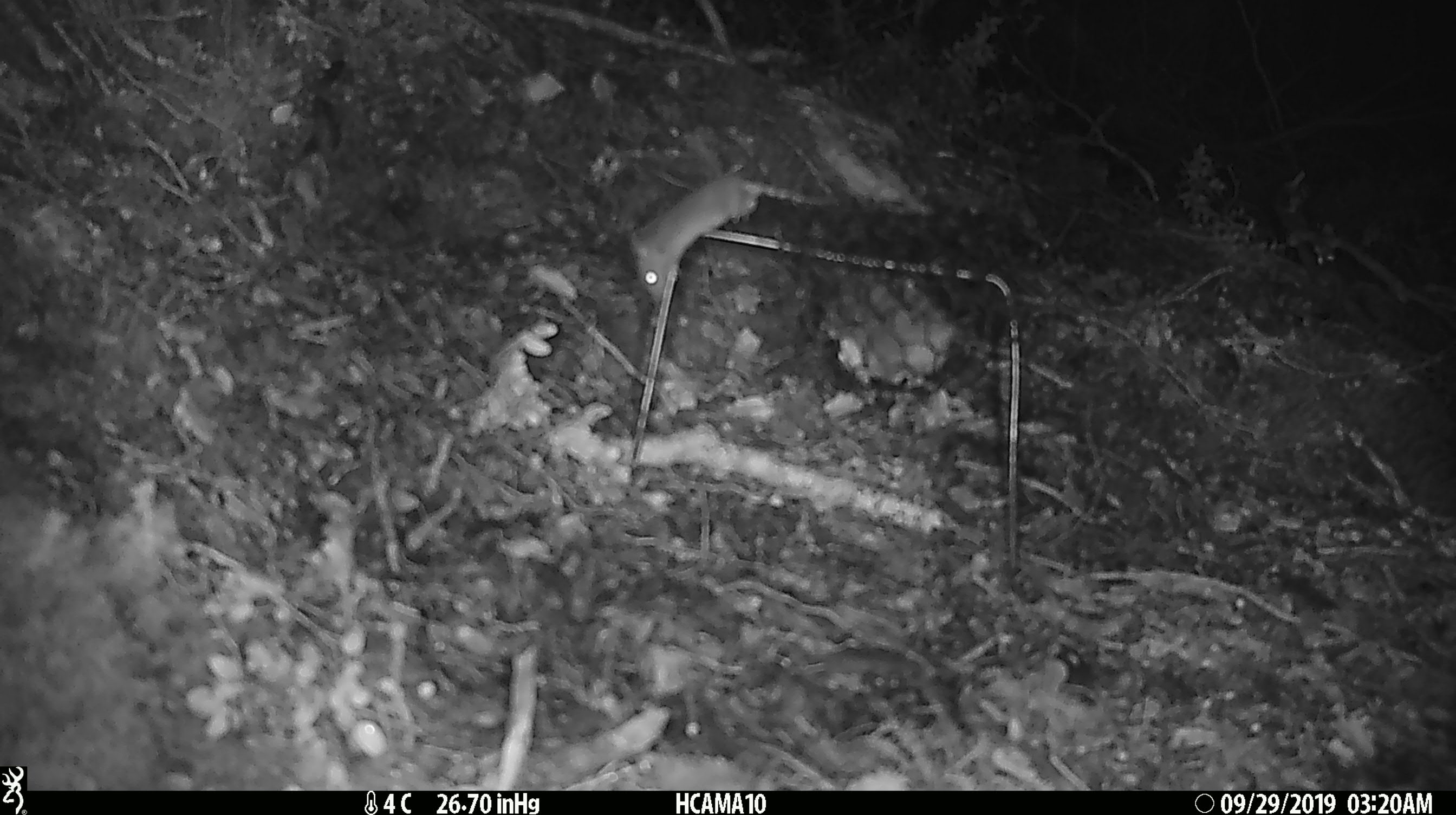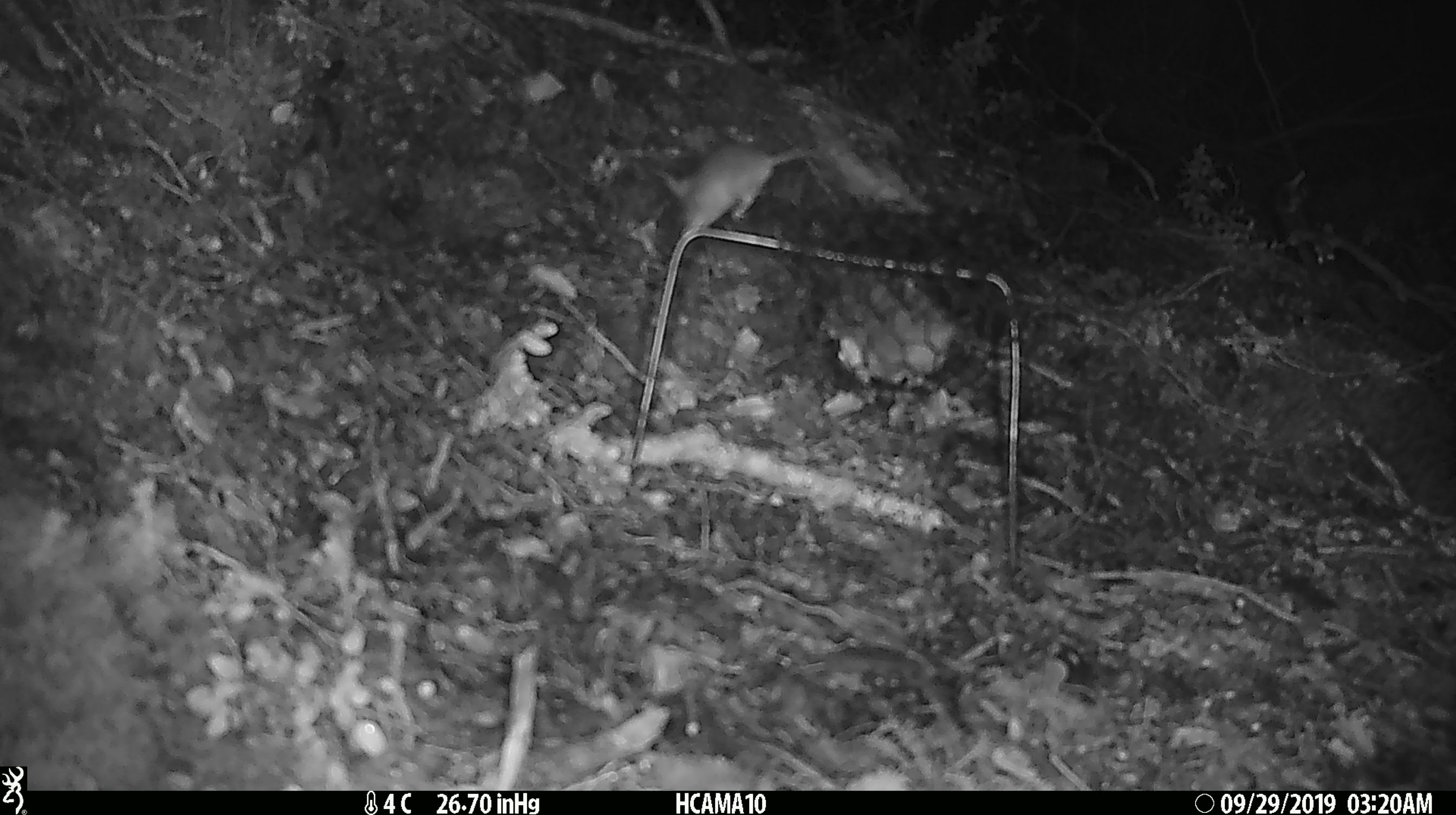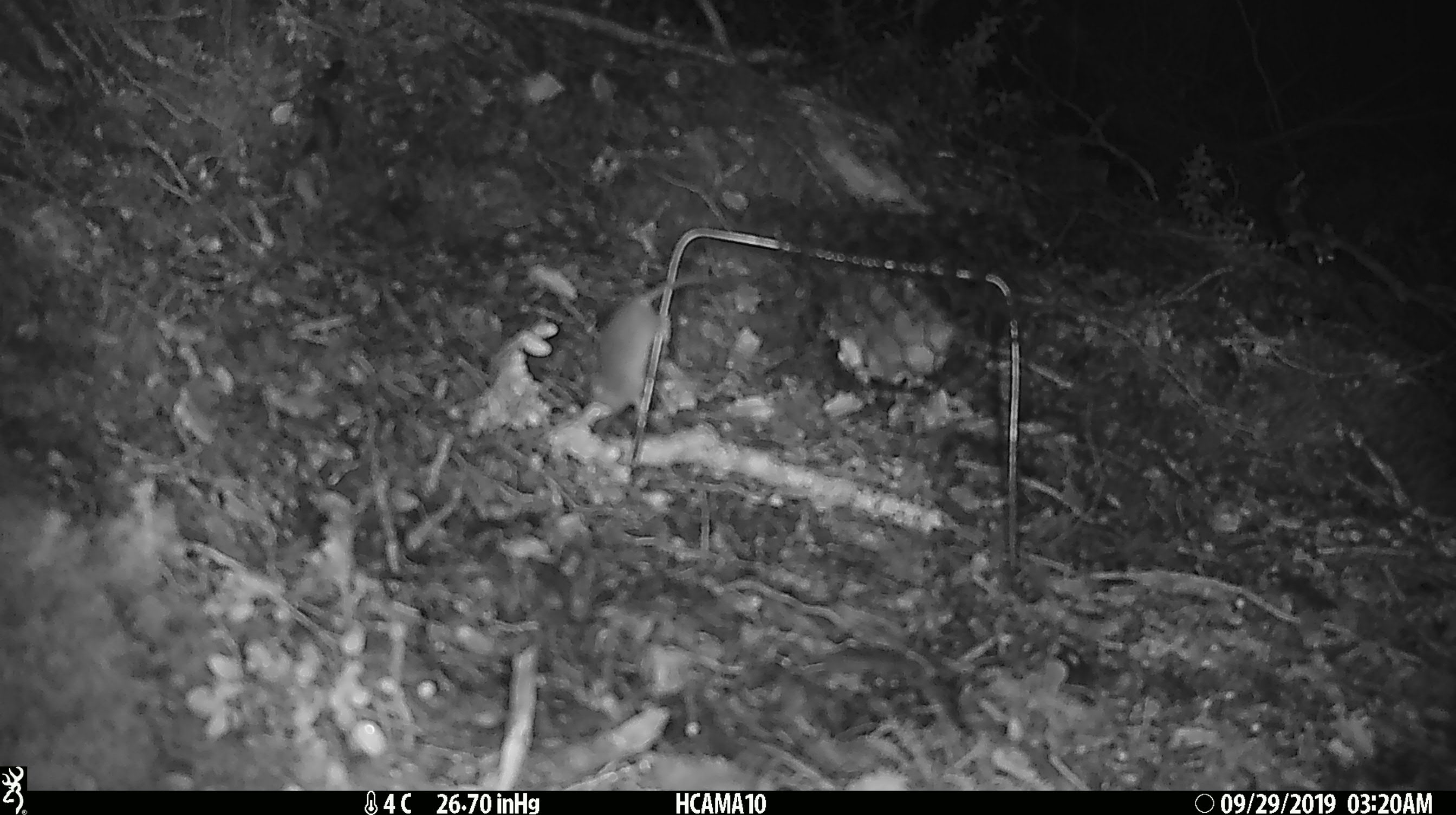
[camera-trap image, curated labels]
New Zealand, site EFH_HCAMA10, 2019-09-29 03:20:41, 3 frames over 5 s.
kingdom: Animalia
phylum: Chordata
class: Mammalia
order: Rodentia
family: Muridae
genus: Mus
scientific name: Mus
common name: mouse